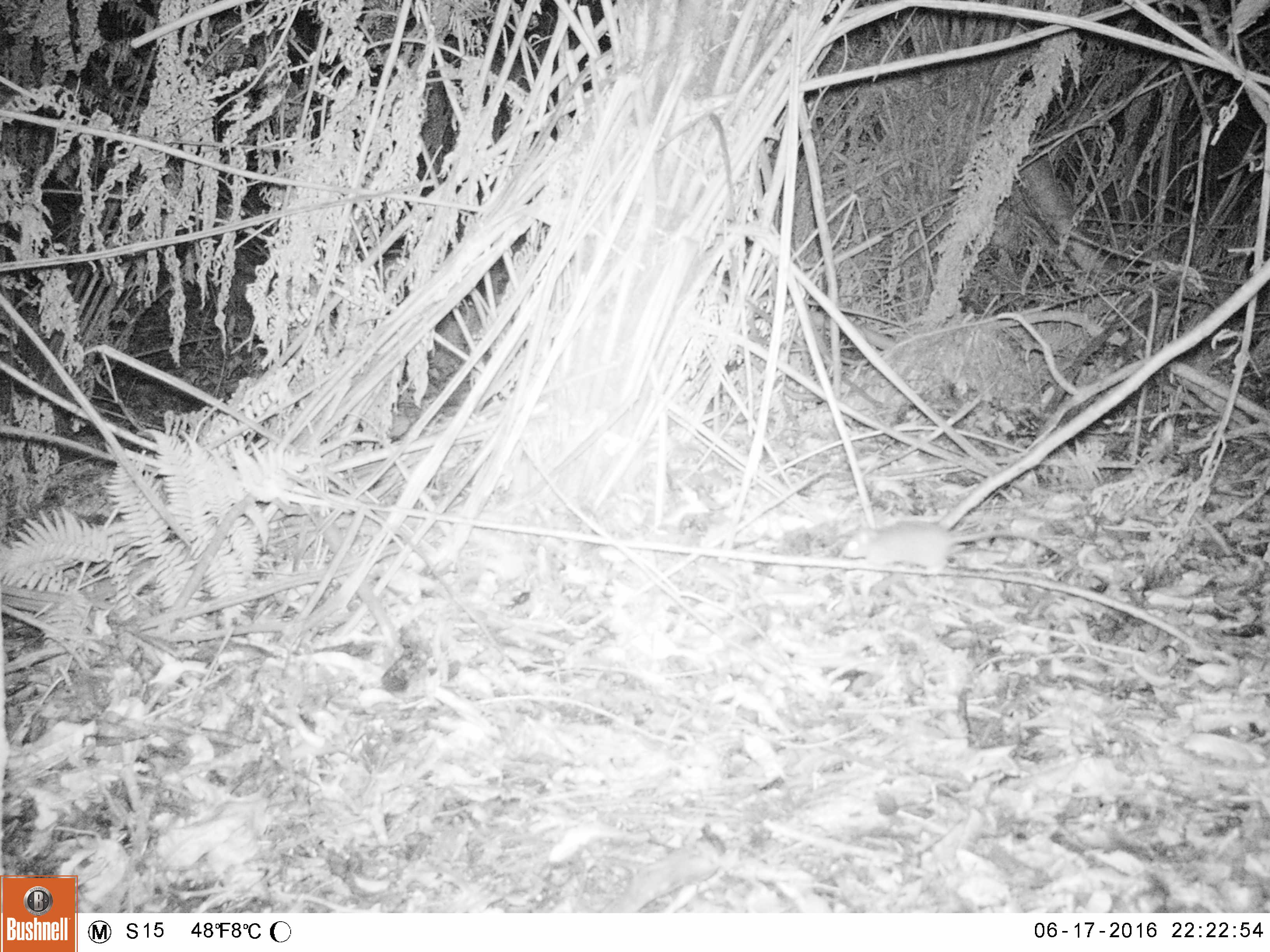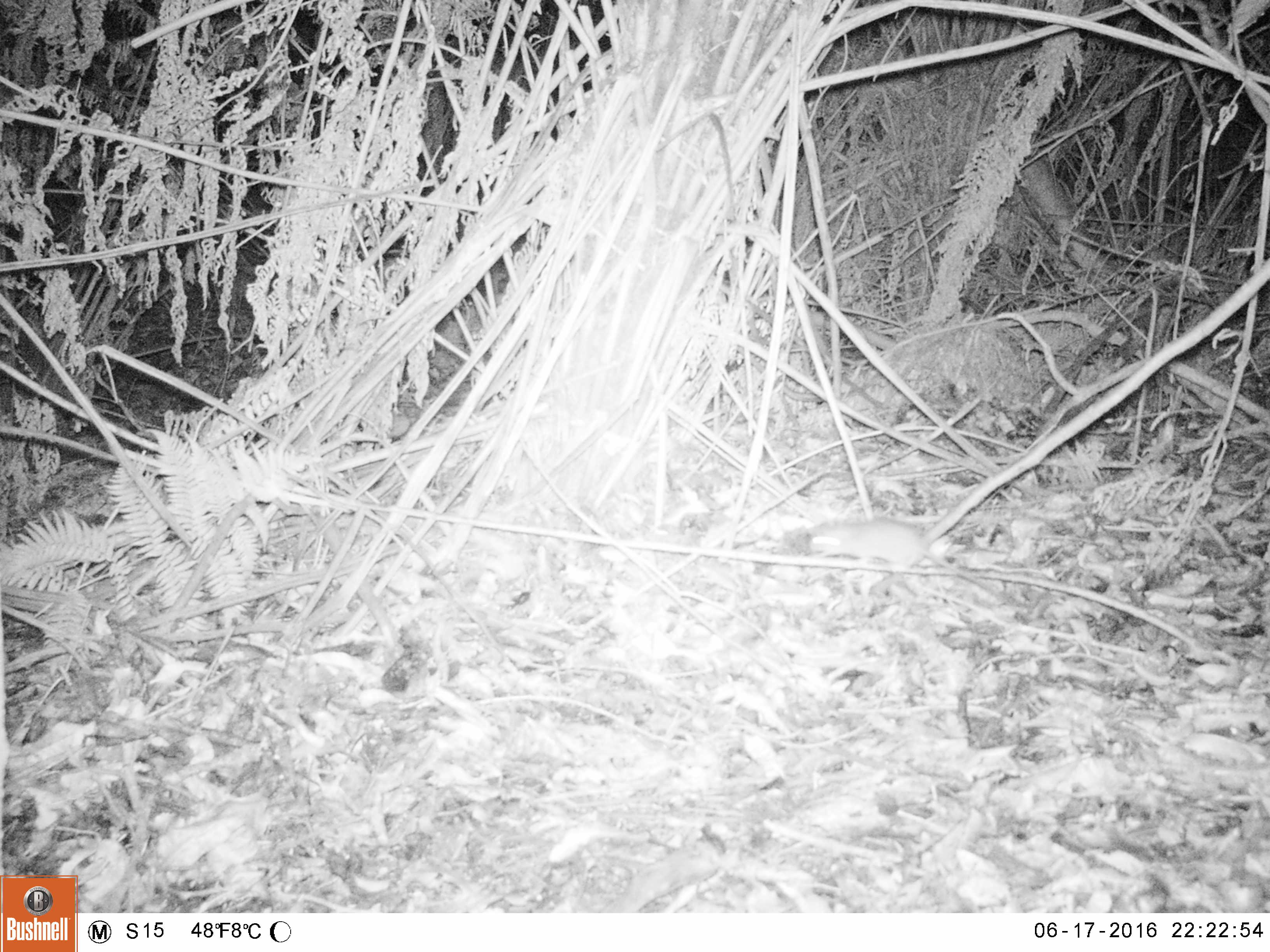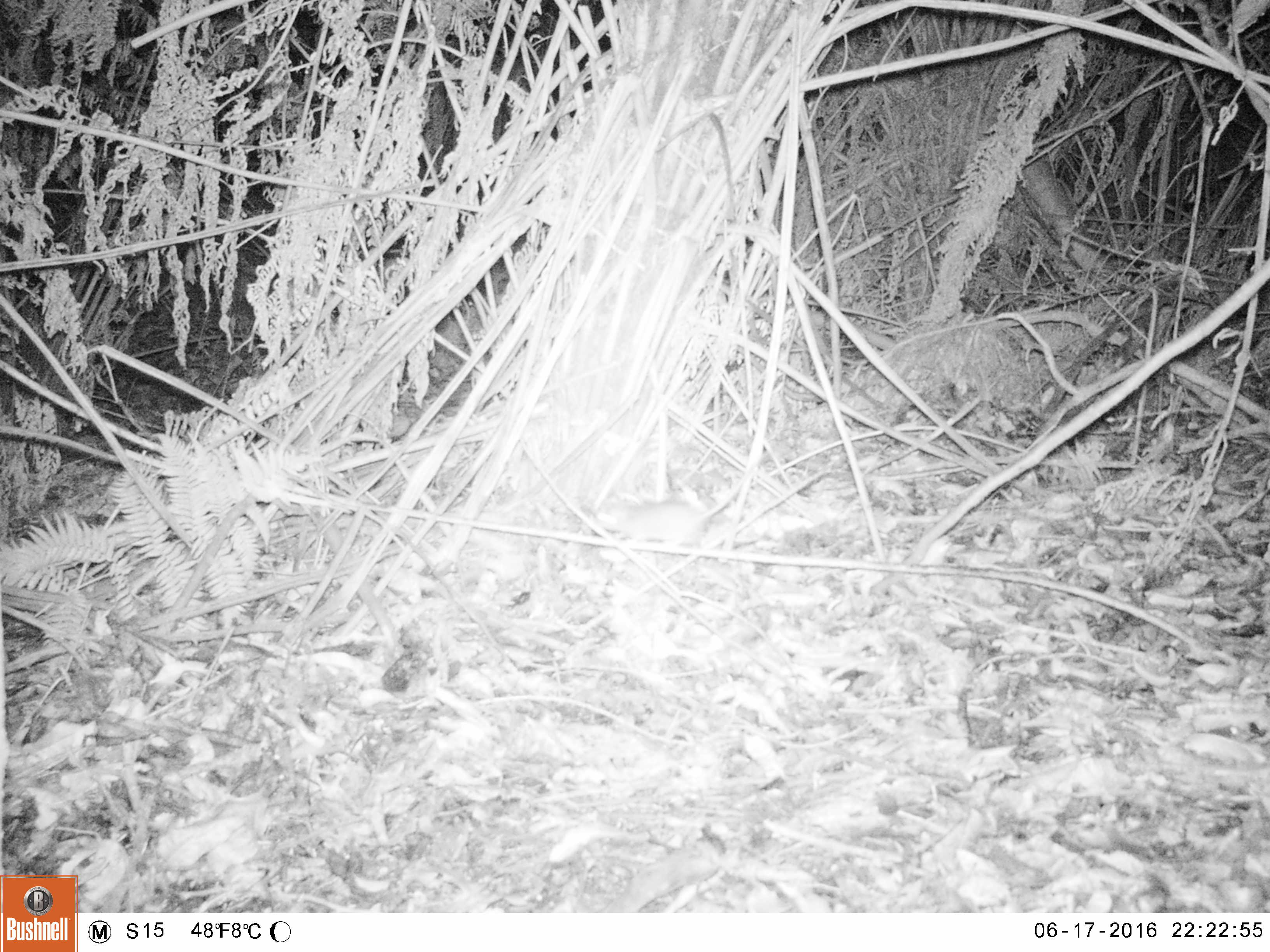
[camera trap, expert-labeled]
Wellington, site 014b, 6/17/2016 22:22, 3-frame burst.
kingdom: Animalia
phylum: Chordata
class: Mammalia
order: Rodentia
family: Muridae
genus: Rattus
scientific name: Rattus norvegicus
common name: norway rat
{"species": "norway rat (Rattus norvegicus)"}